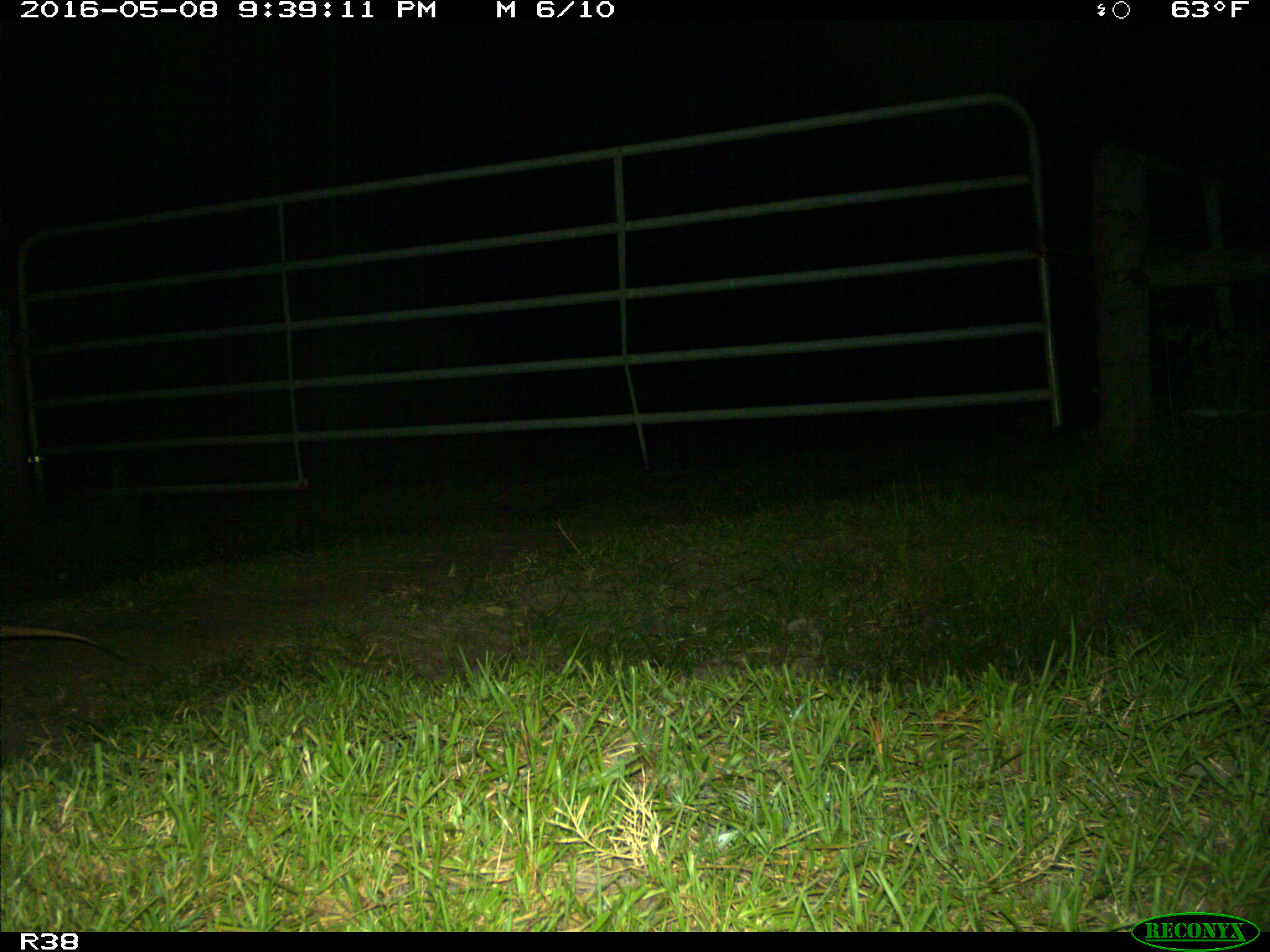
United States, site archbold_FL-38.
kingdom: Animalia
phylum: Chordata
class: Mammalia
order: Cingulata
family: Dasypodidae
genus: Dasypus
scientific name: Dasypus novemcinctus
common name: nine-banded armadillo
Dasypus novemcinctus (nine-banded armadillo).